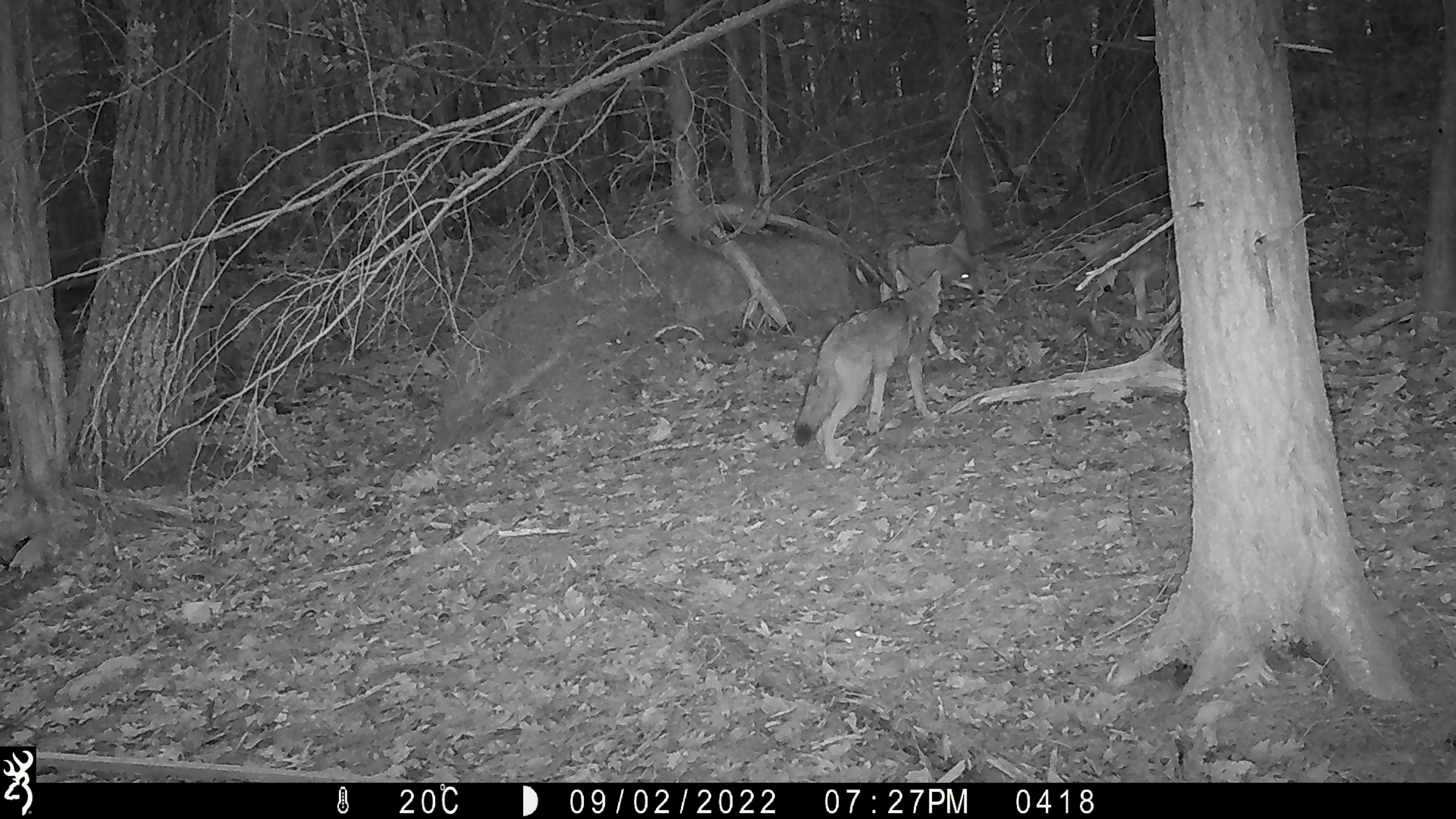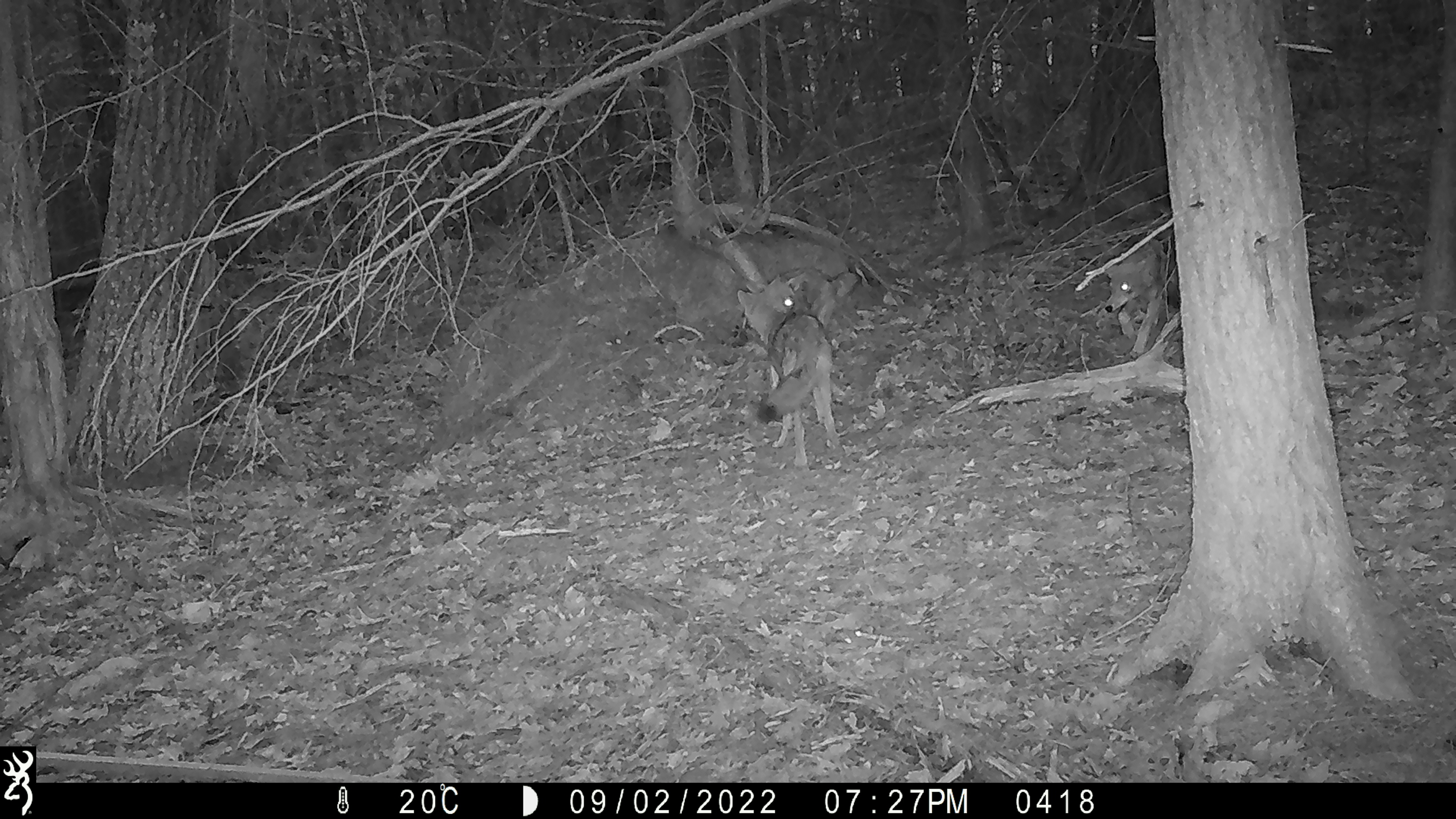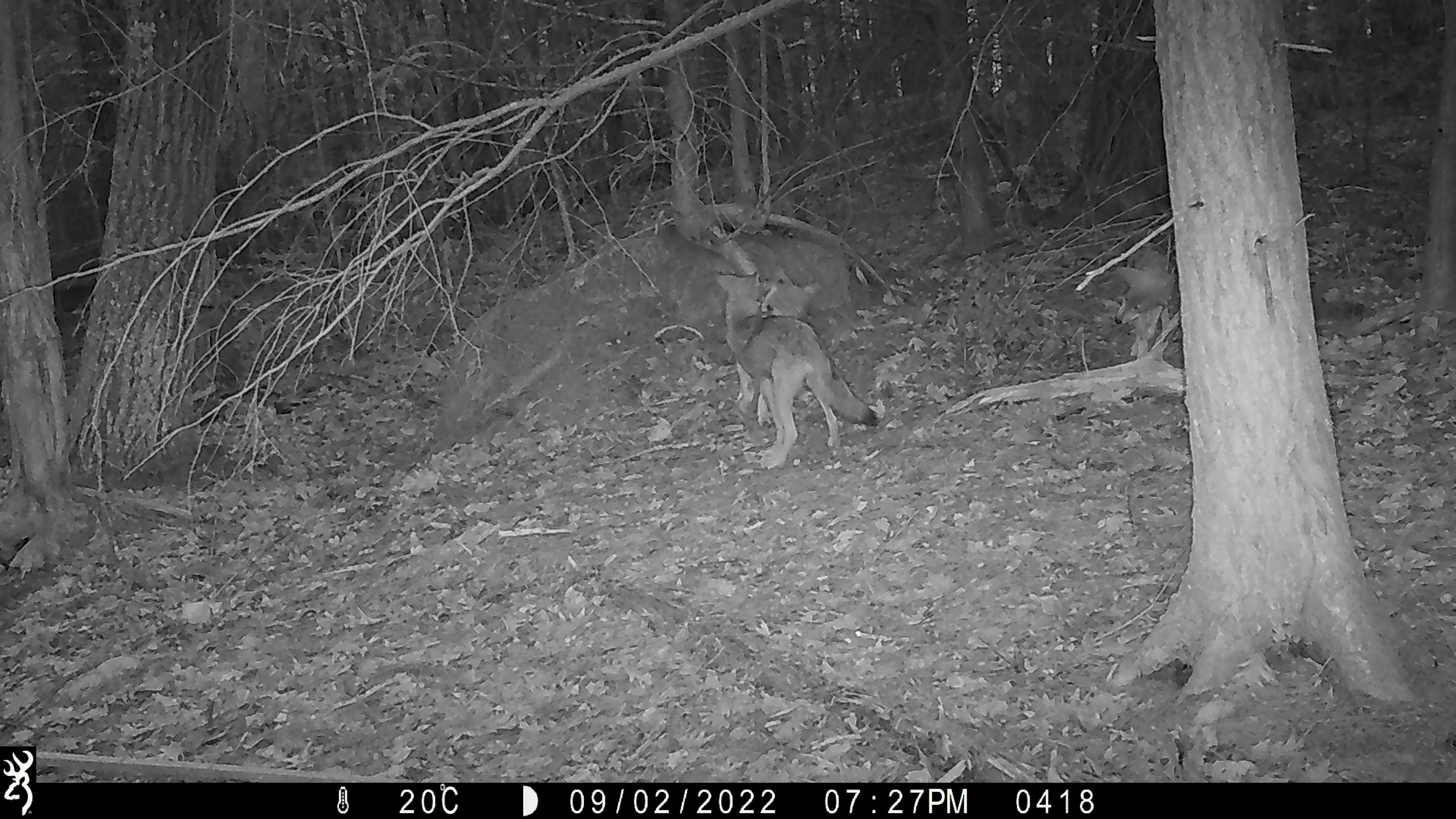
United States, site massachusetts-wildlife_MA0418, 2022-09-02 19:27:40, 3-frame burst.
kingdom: Animalia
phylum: Chordata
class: Mammalia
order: Carnivora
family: Canidae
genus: Canis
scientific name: Canis latrans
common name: coyote